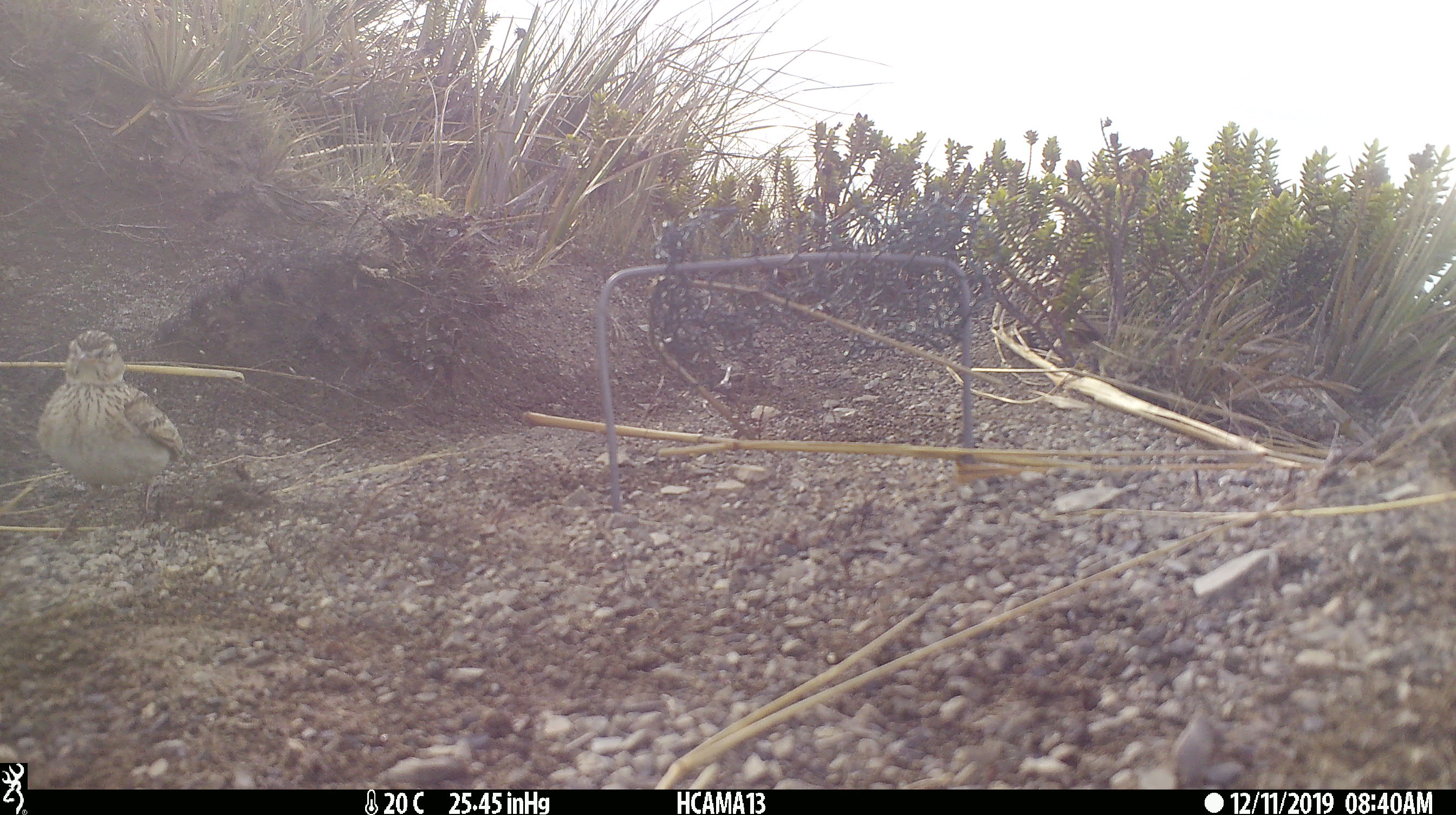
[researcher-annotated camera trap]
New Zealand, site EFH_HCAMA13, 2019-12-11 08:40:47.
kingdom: Animalia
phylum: Chordata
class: Aves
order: Passeriformes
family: Motacillidae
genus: Anthus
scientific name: Anthus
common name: pipit